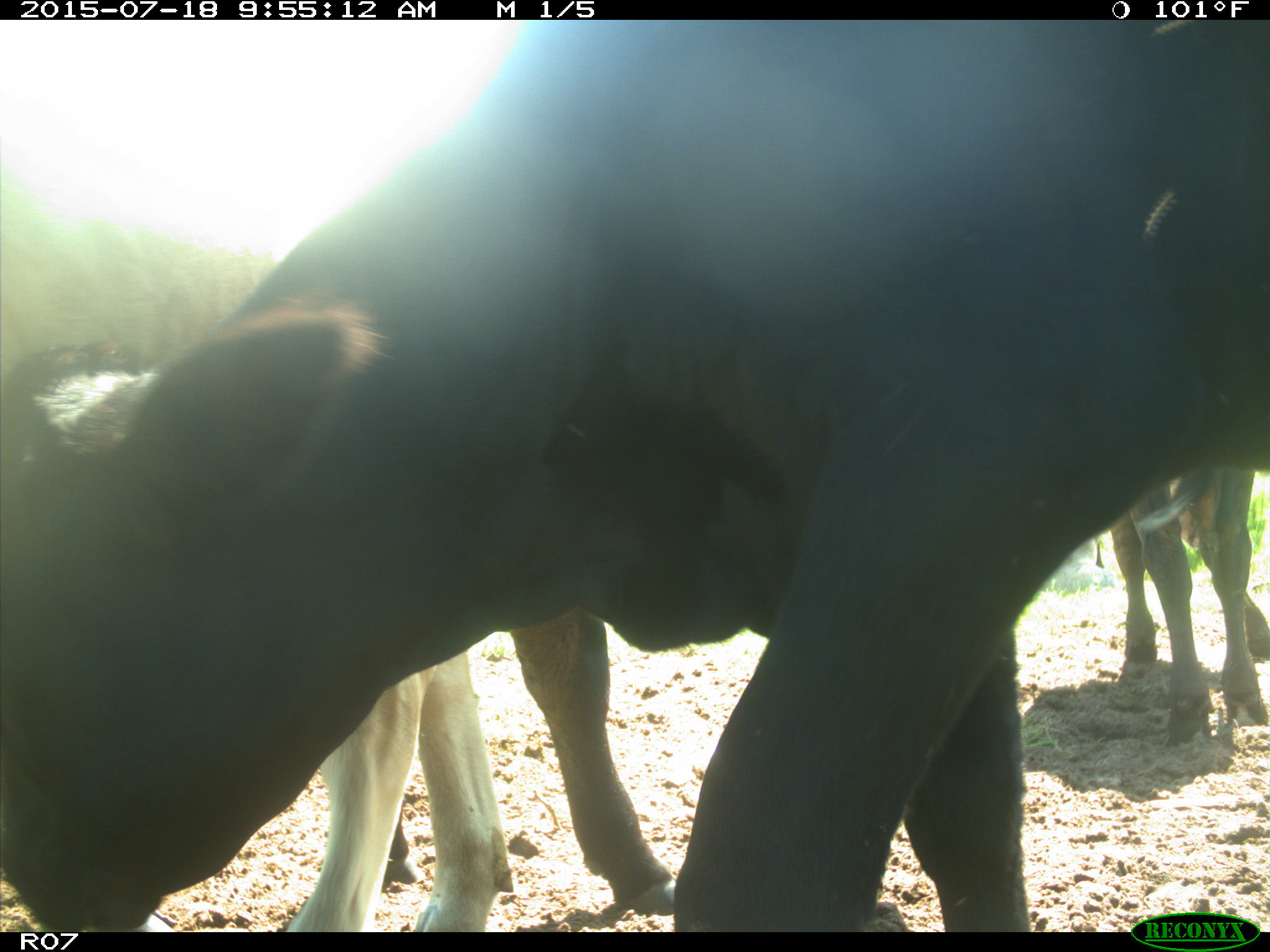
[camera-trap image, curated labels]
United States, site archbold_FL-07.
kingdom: Animalia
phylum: Chordata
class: Mammalia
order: Artiodactyla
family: Bovidae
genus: Bos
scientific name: Bos taurus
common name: domestic cow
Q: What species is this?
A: Bos taurus (domestic cow).